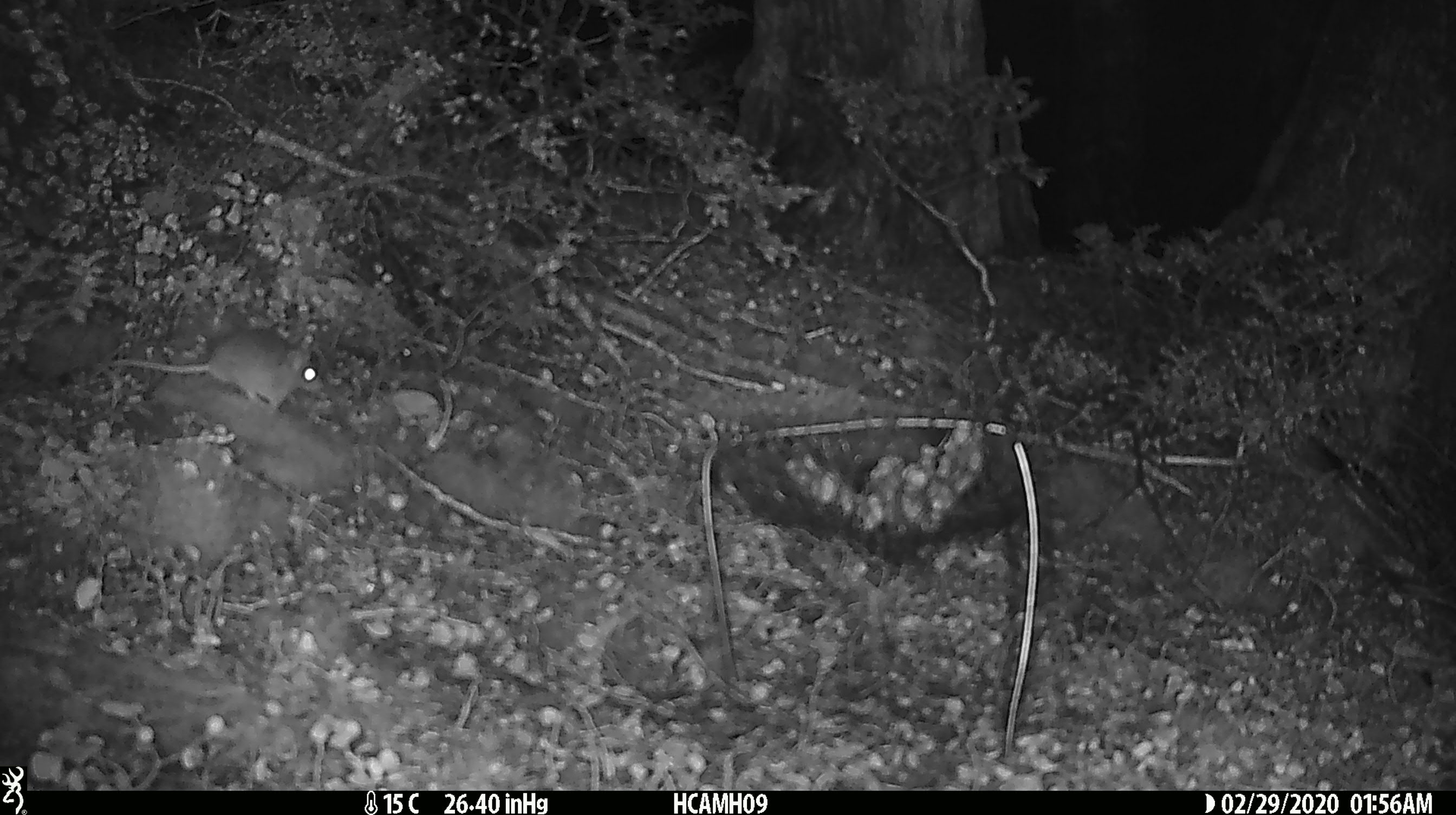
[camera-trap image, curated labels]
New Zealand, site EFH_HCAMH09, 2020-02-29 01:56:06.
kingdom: Animalia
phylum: Chordata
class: Mammalia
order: Rodentia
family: Muridae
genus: Mus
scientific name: Mus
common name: mouse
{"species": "mouse (Mus)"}